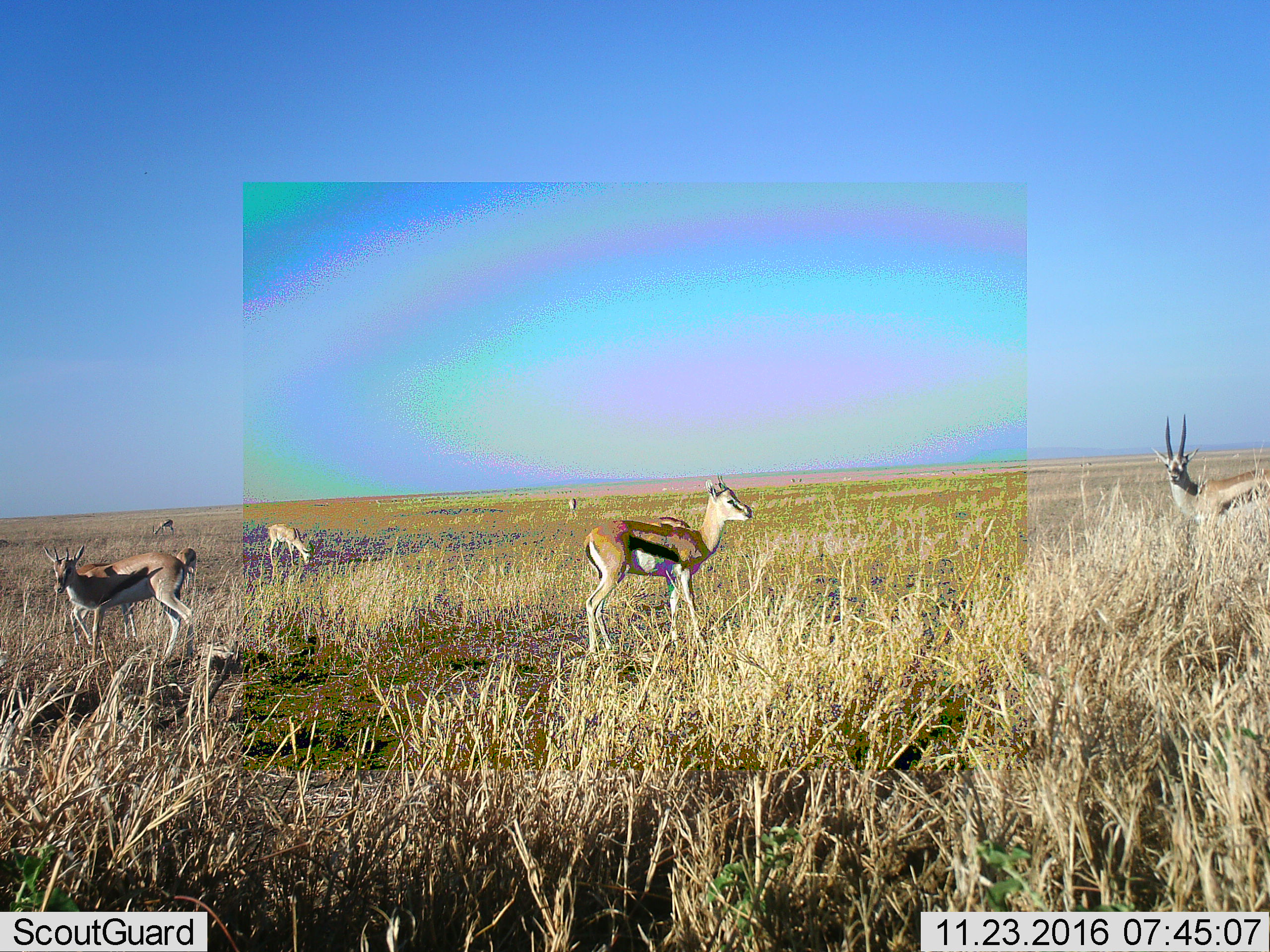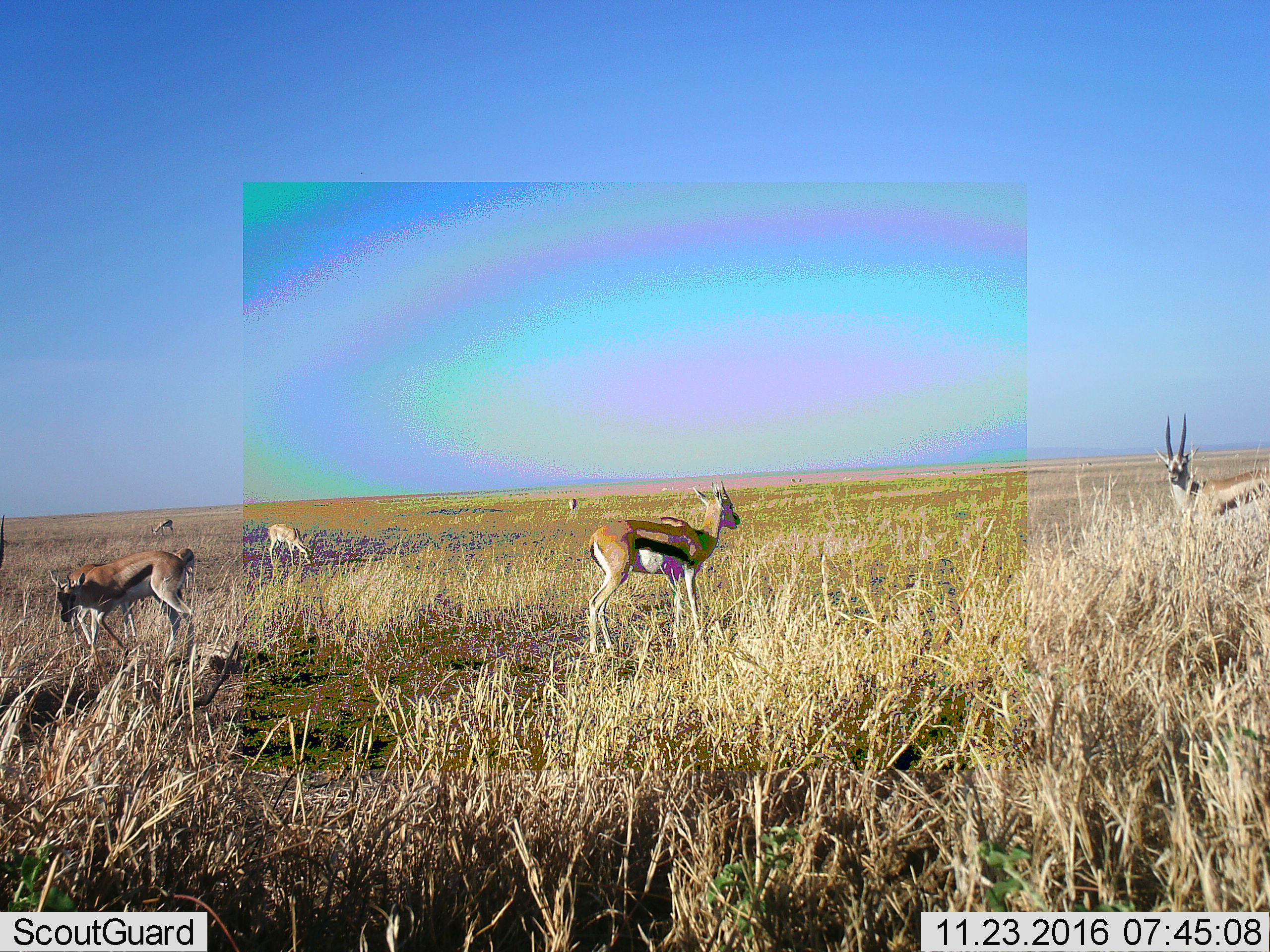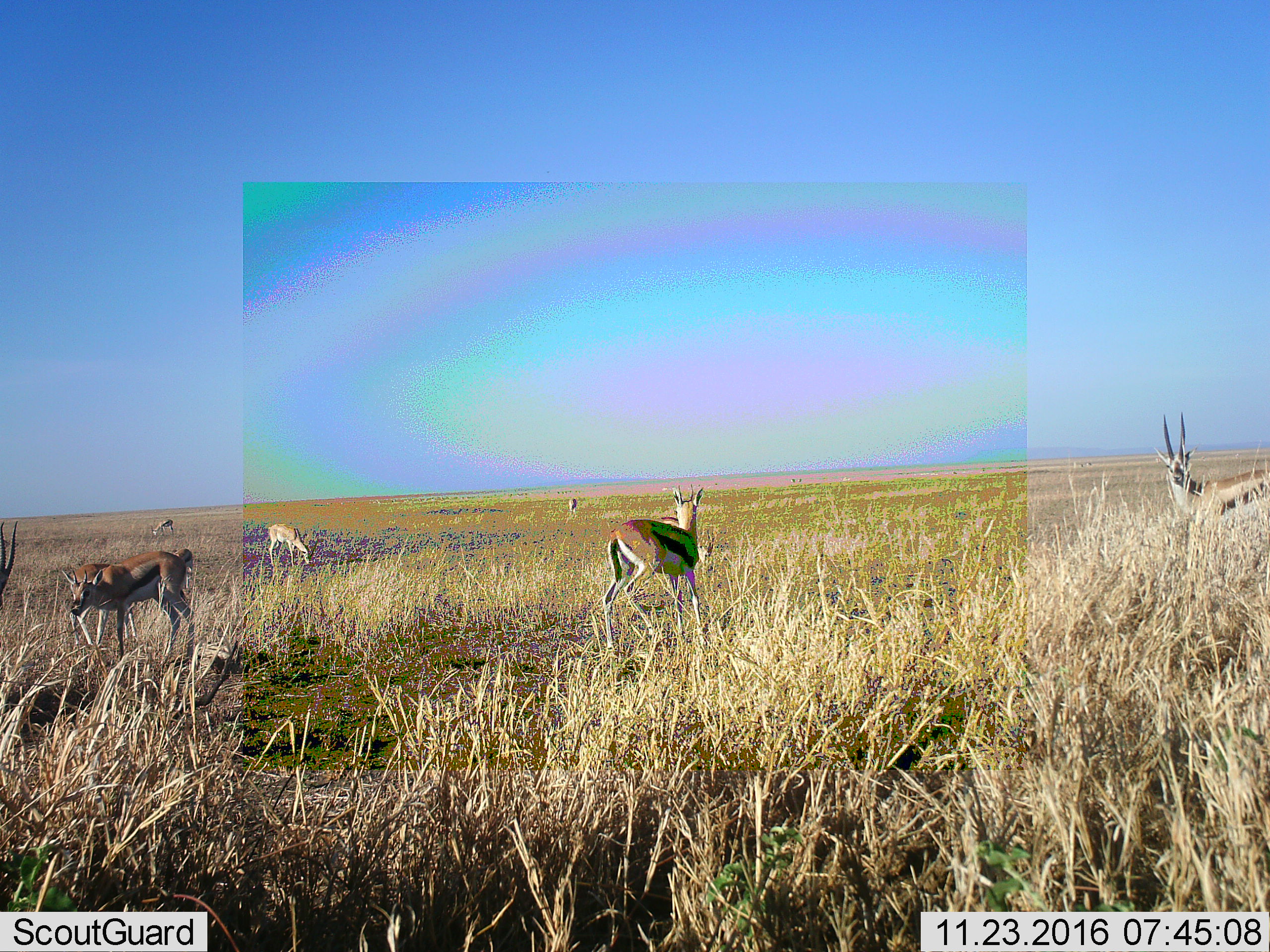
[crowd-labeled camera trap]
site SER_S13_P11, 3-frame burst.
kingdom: Animalia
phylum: Chordata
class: Mammalia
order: Artiodactyla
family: Bovidae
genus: Eudorcas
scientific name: Eudorcas thomsonii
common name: thomson's gazelle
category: gazellethomsons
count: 8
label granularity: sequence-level